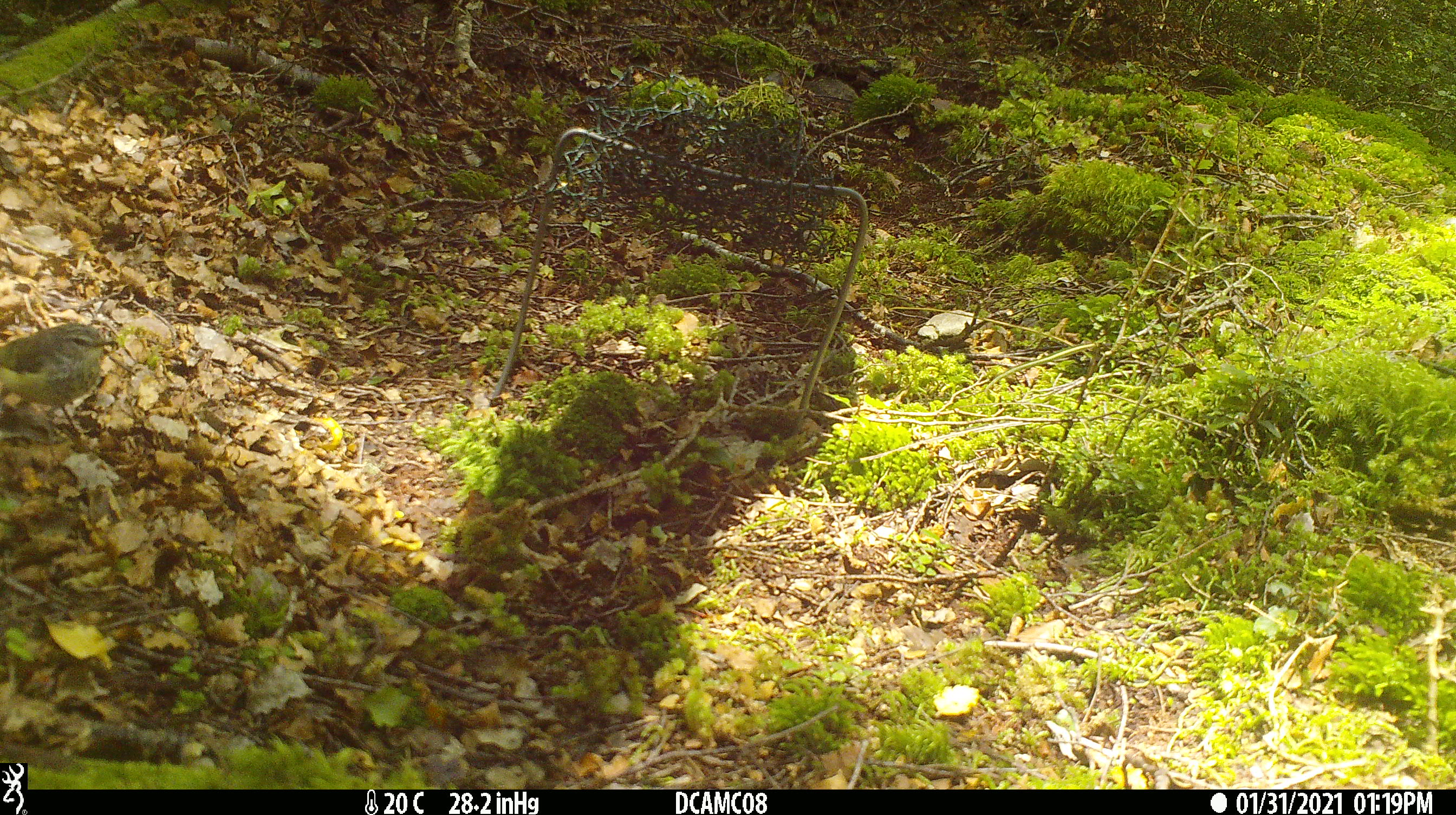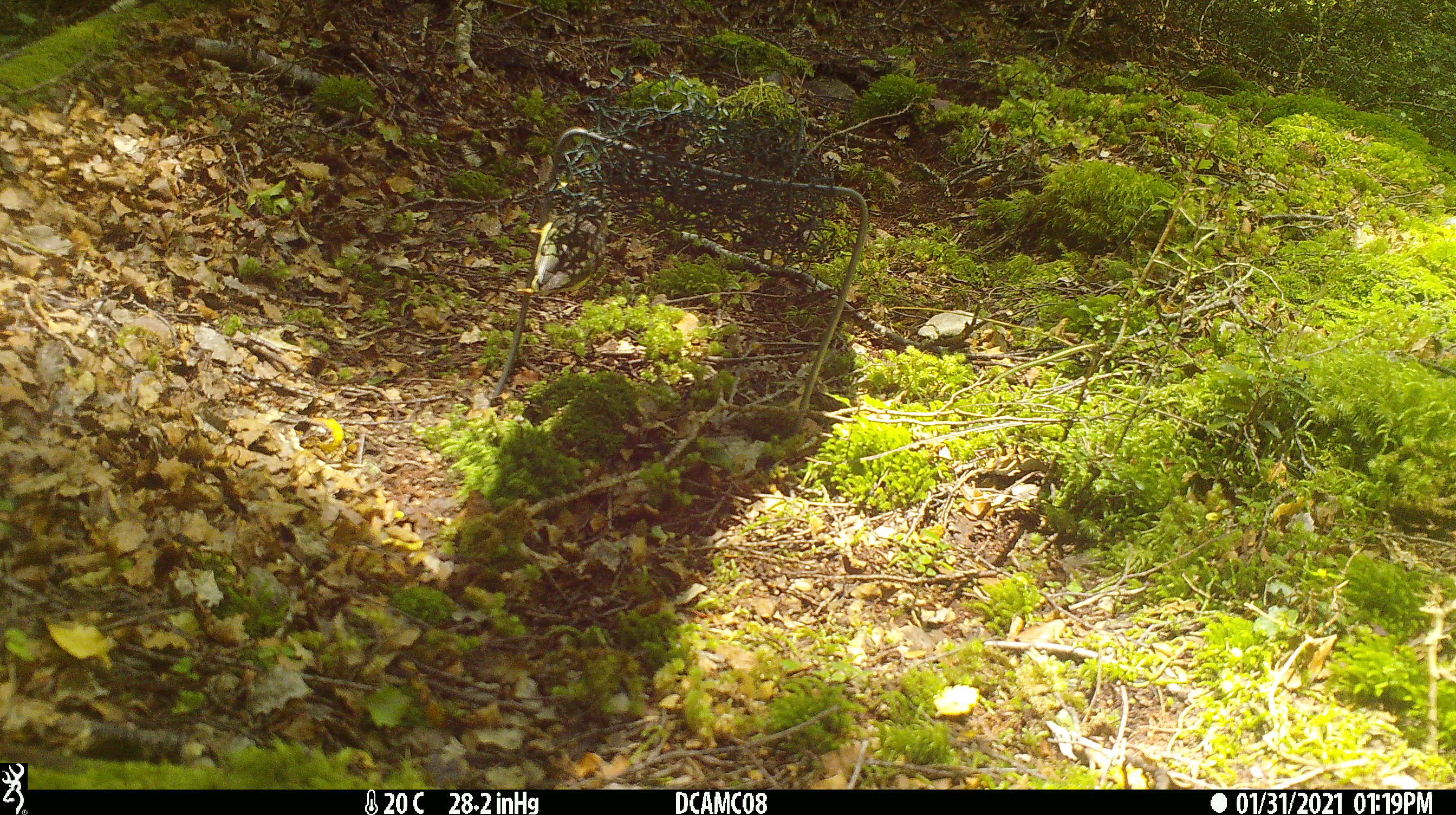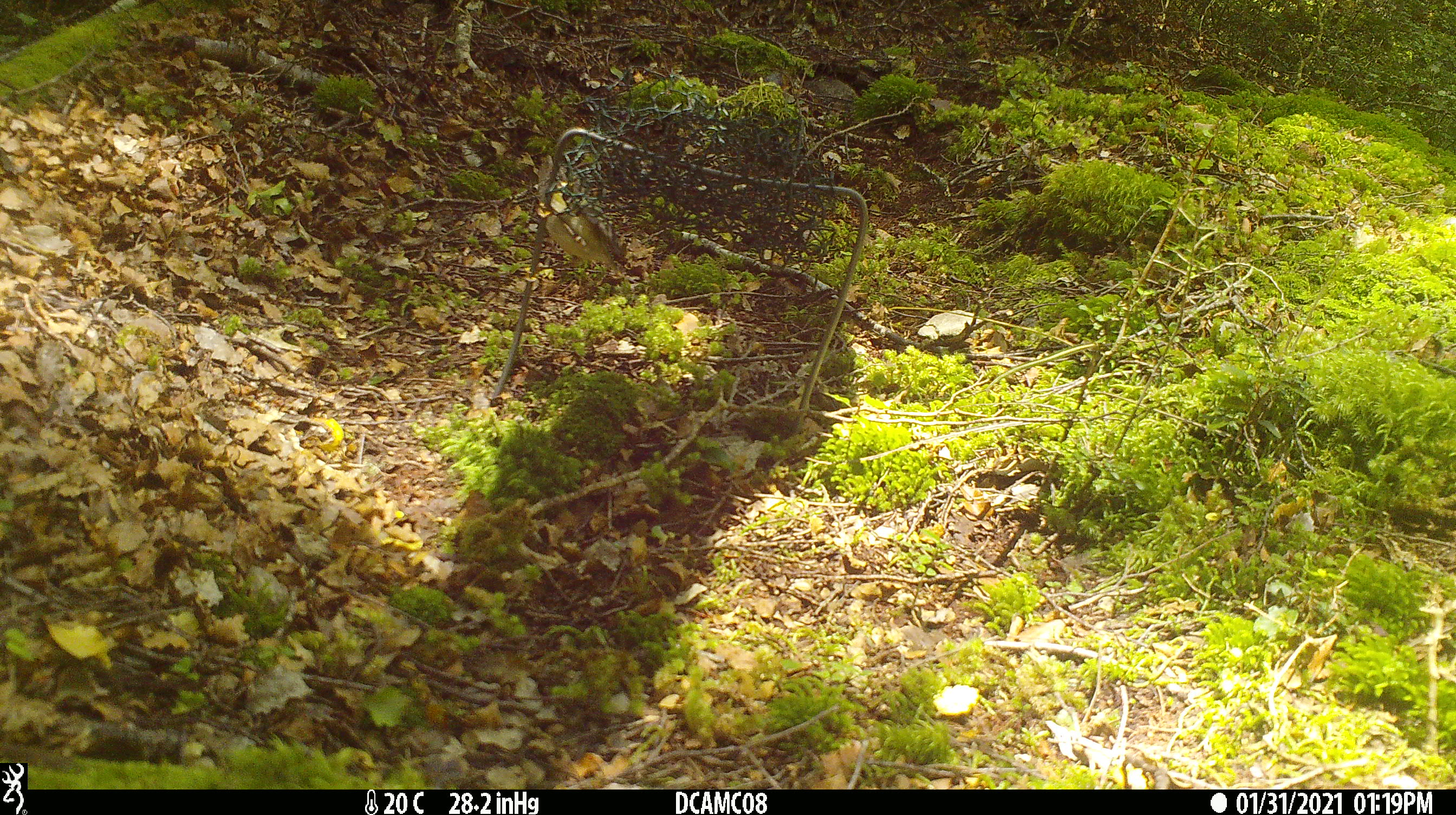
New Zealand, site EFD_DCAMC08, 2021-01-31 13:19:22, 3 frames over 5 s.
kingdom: Animalia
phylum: Chordata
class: Aves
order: Passeriformes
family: Acanthisittidae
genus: Acanthisitta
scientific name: Acanthisitta chloris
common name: rifleman